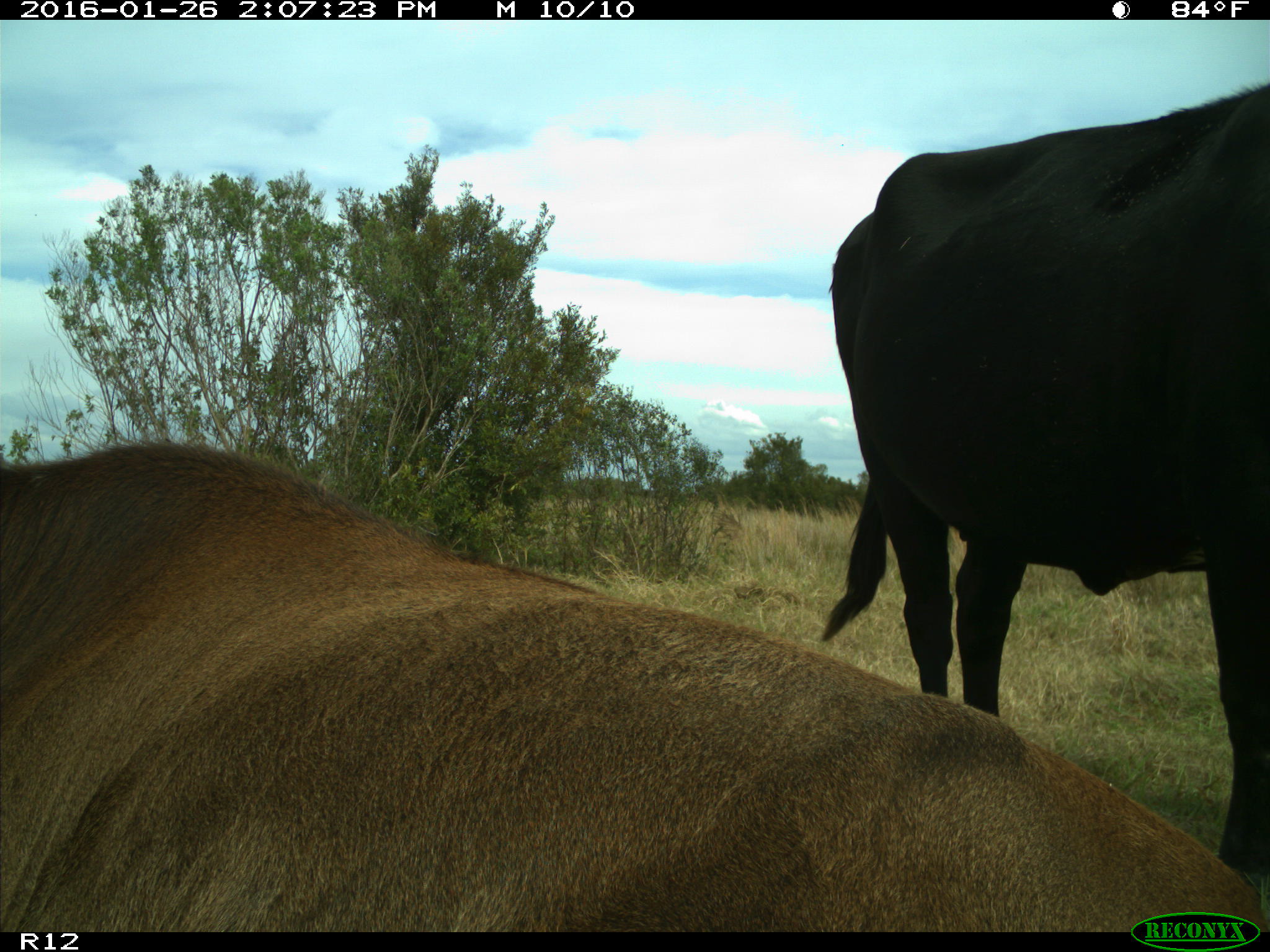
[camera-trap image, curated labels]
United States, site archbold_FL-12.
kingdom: Animalia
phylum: Chordata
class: Mammalia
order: Artiodactyla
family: Bovidae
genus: Bos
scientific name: Bos taurus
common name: domestic cow